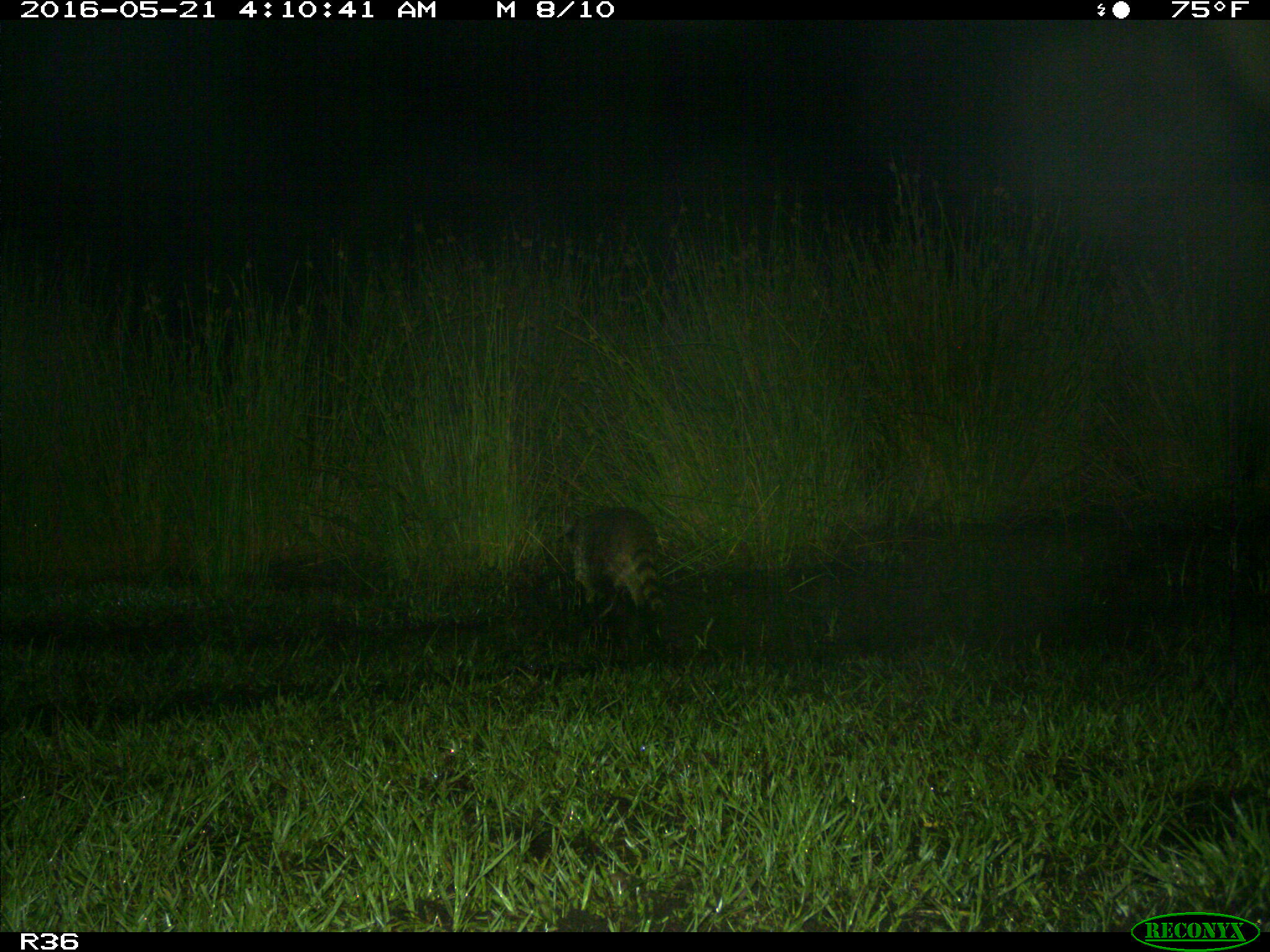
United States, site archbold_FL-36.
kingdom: Animalia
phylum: Chordata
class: Mammalia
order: Carnivora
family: Procyonidae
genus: Procyon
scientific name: Procyon lotor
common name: common raccoon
Procyon lotor (common raccoon).